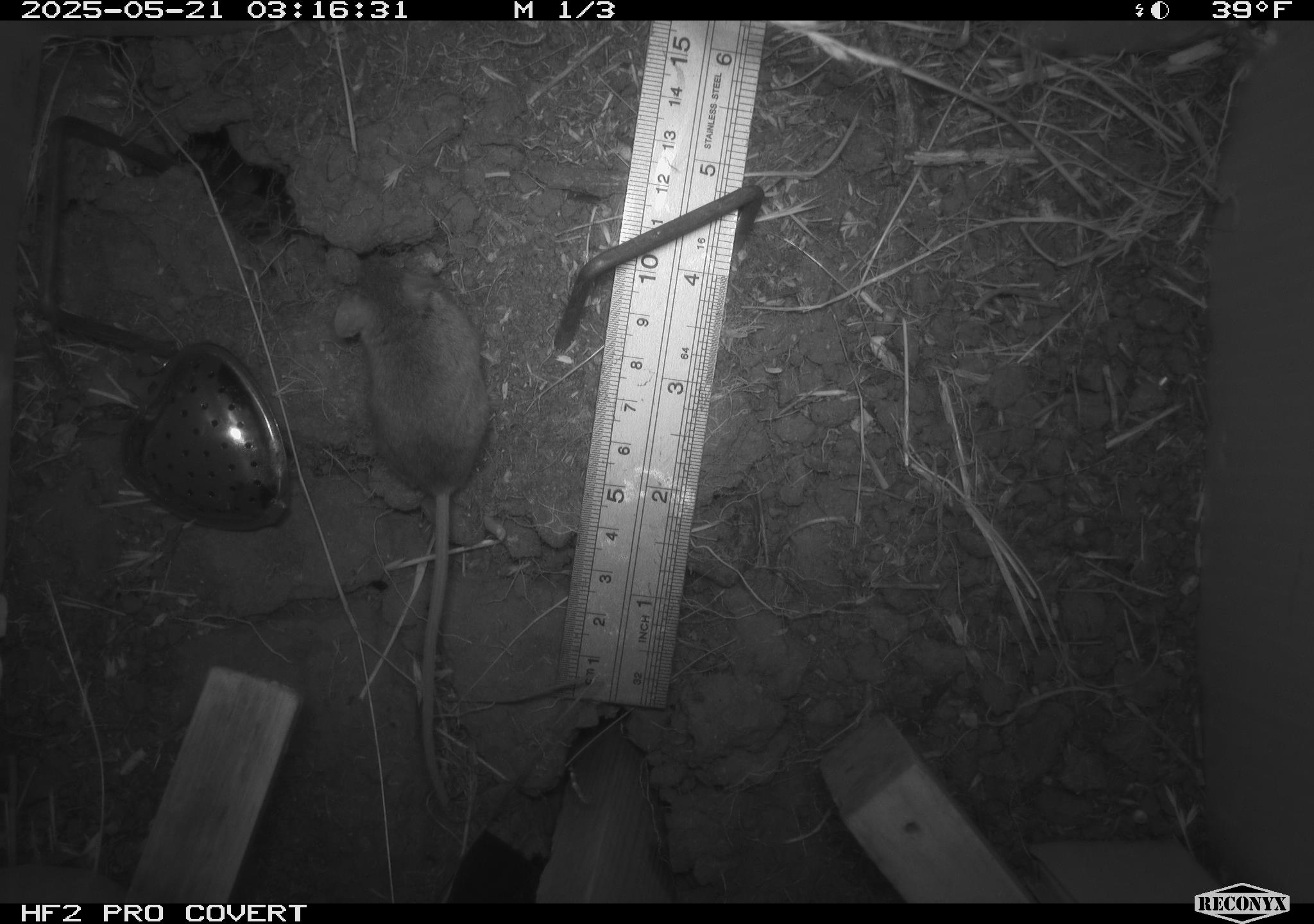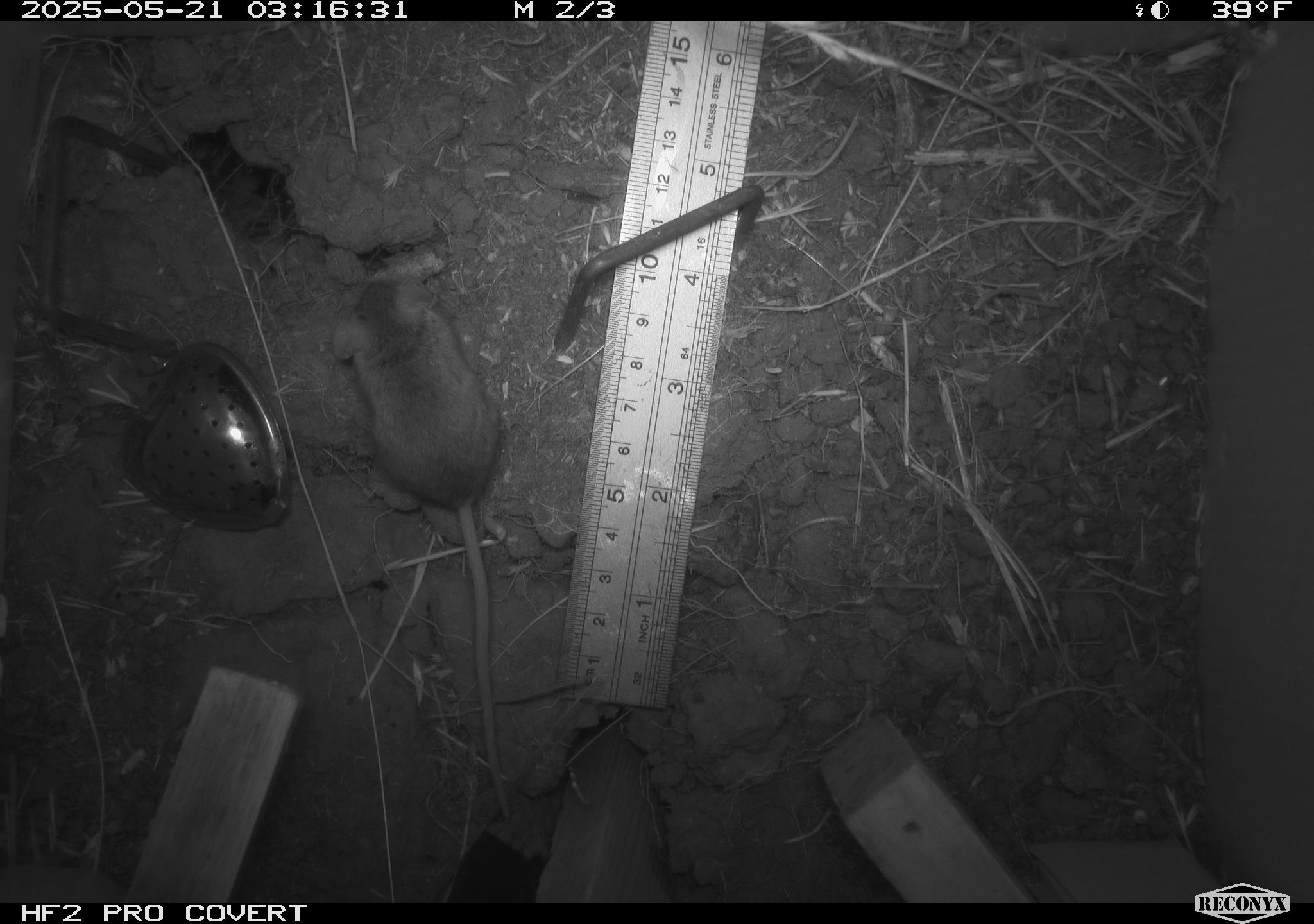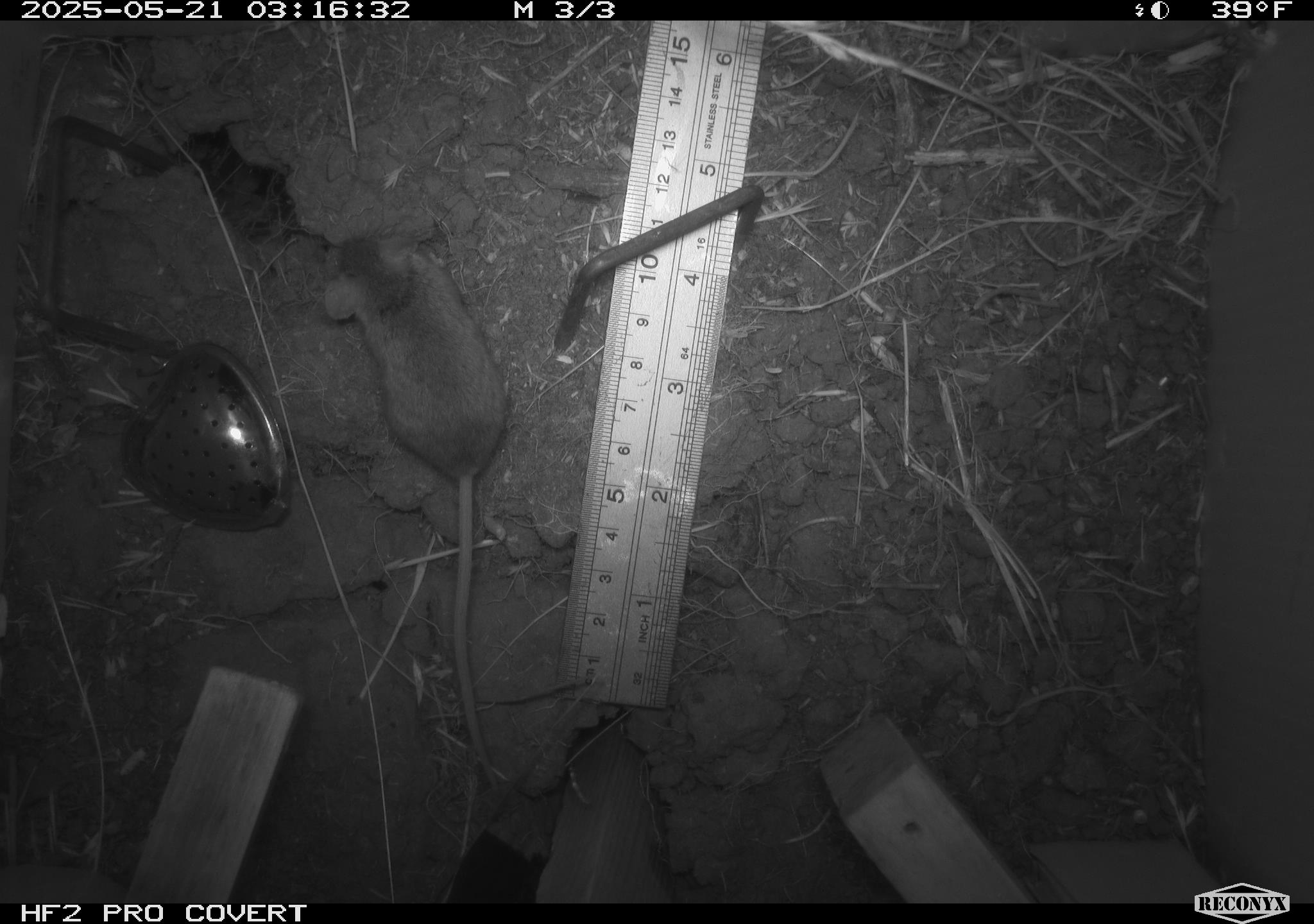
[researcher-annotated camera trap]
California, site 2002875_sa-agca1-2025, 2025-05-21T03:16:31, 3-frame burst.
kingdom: Animalia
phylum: Chordata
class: Mammalia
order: Rodentia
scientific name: Rodentia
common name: mouse species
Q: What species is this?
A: Mouse species (Rodentia).